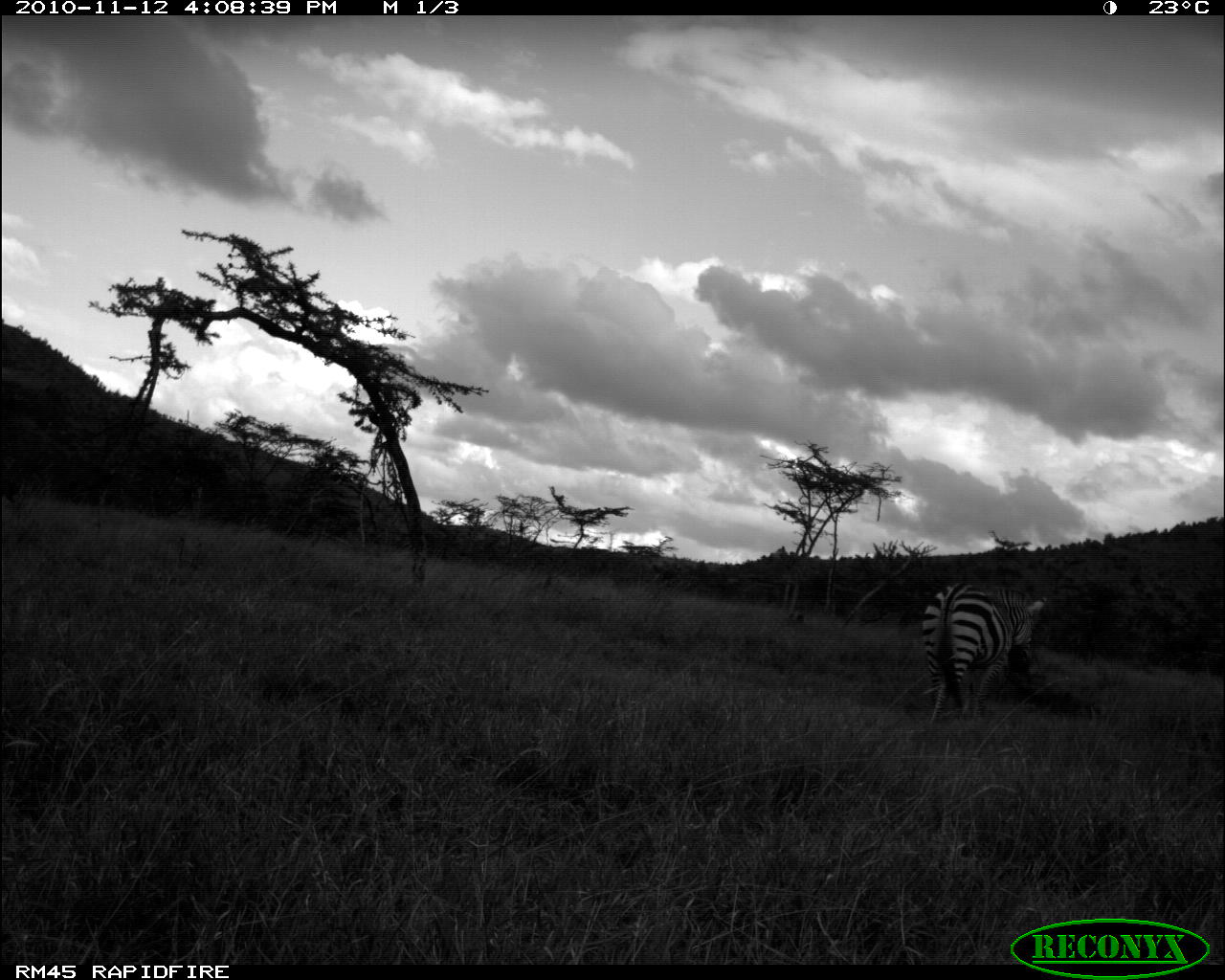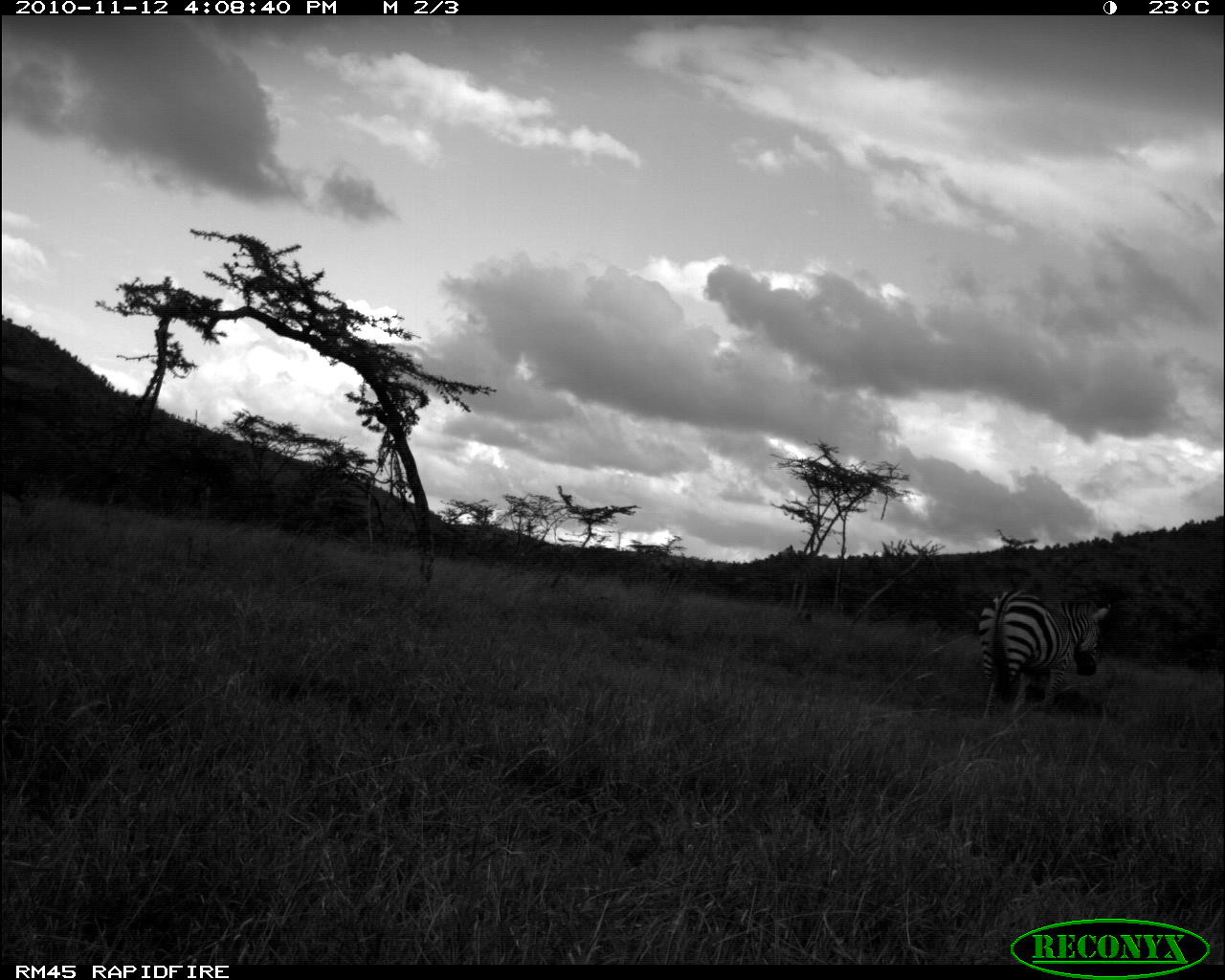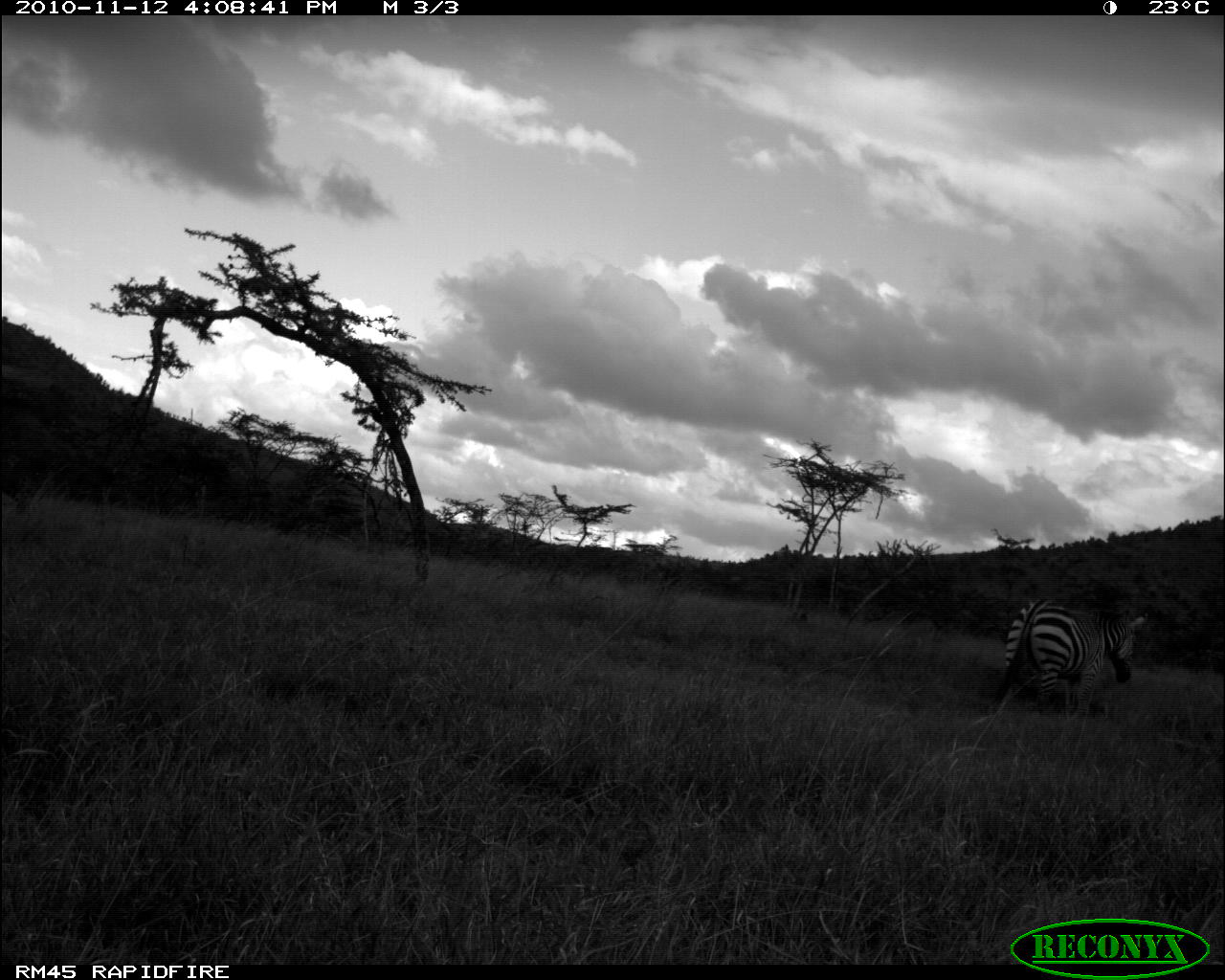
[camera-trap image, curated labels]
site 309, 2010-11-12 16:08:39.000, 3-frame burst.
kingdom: Animalia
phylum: Chordata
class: Mammalia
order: Perissodactyla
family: Equidae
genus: Equus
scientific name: Equus quagga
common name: plains zebra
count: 1